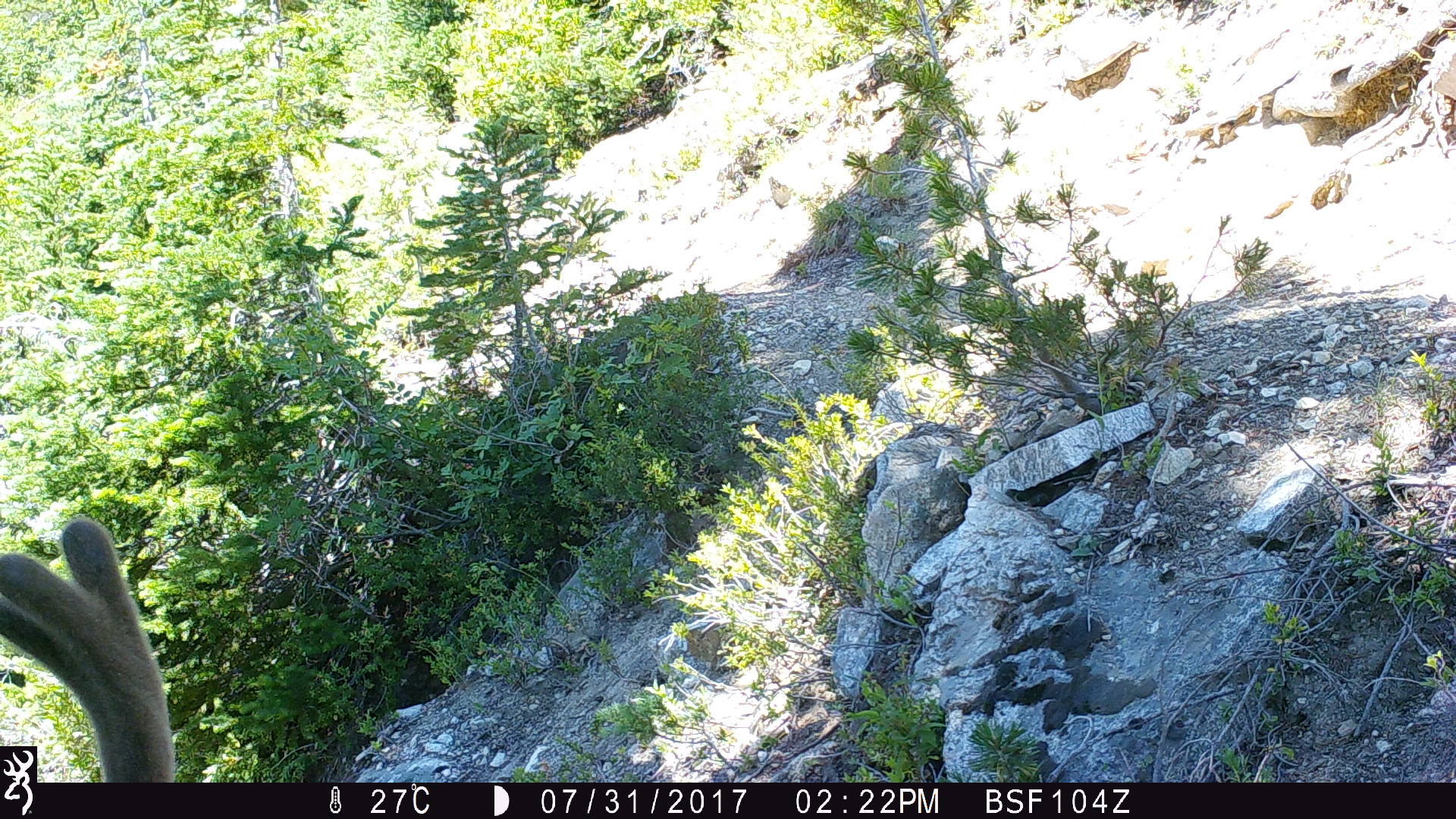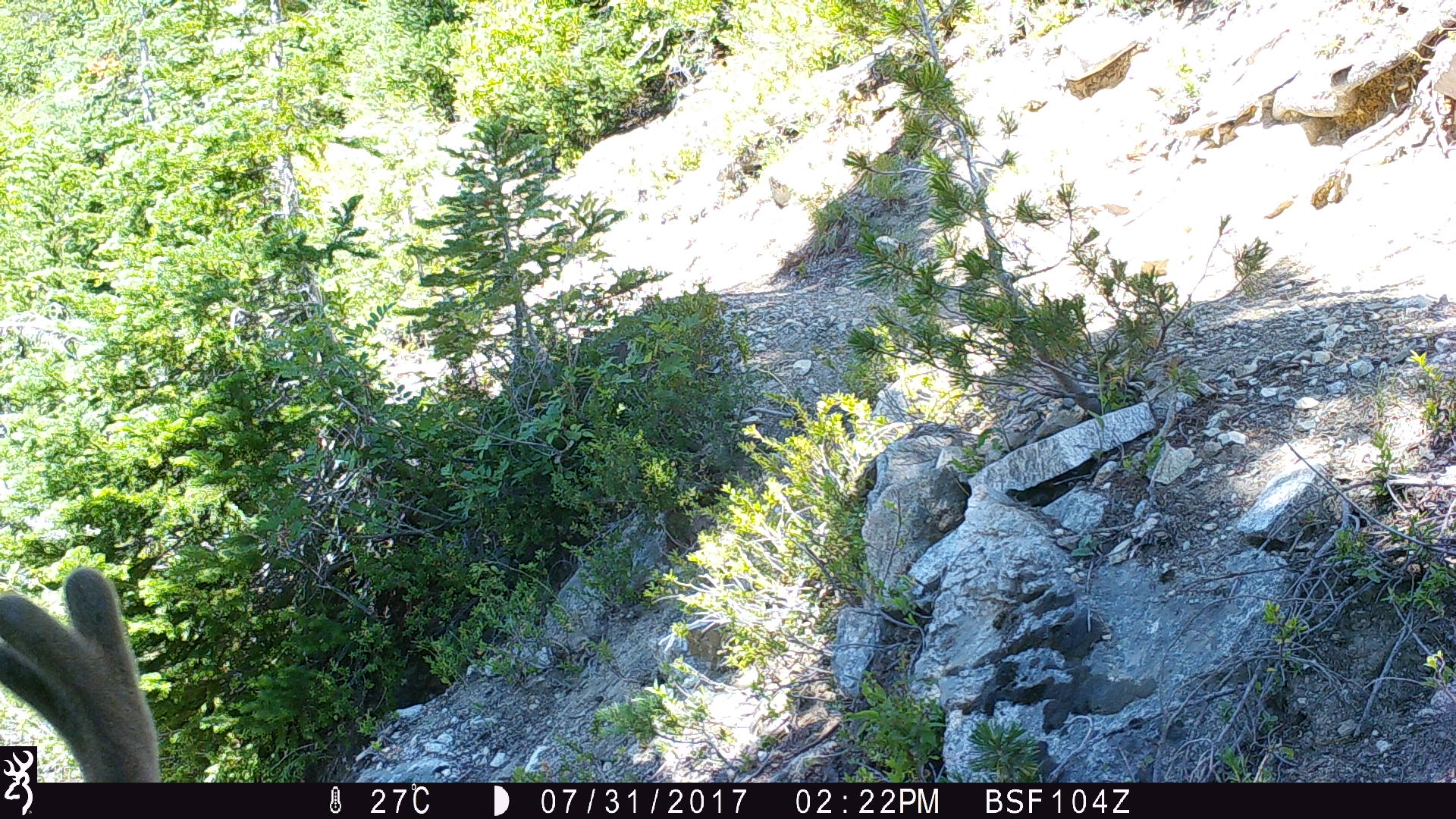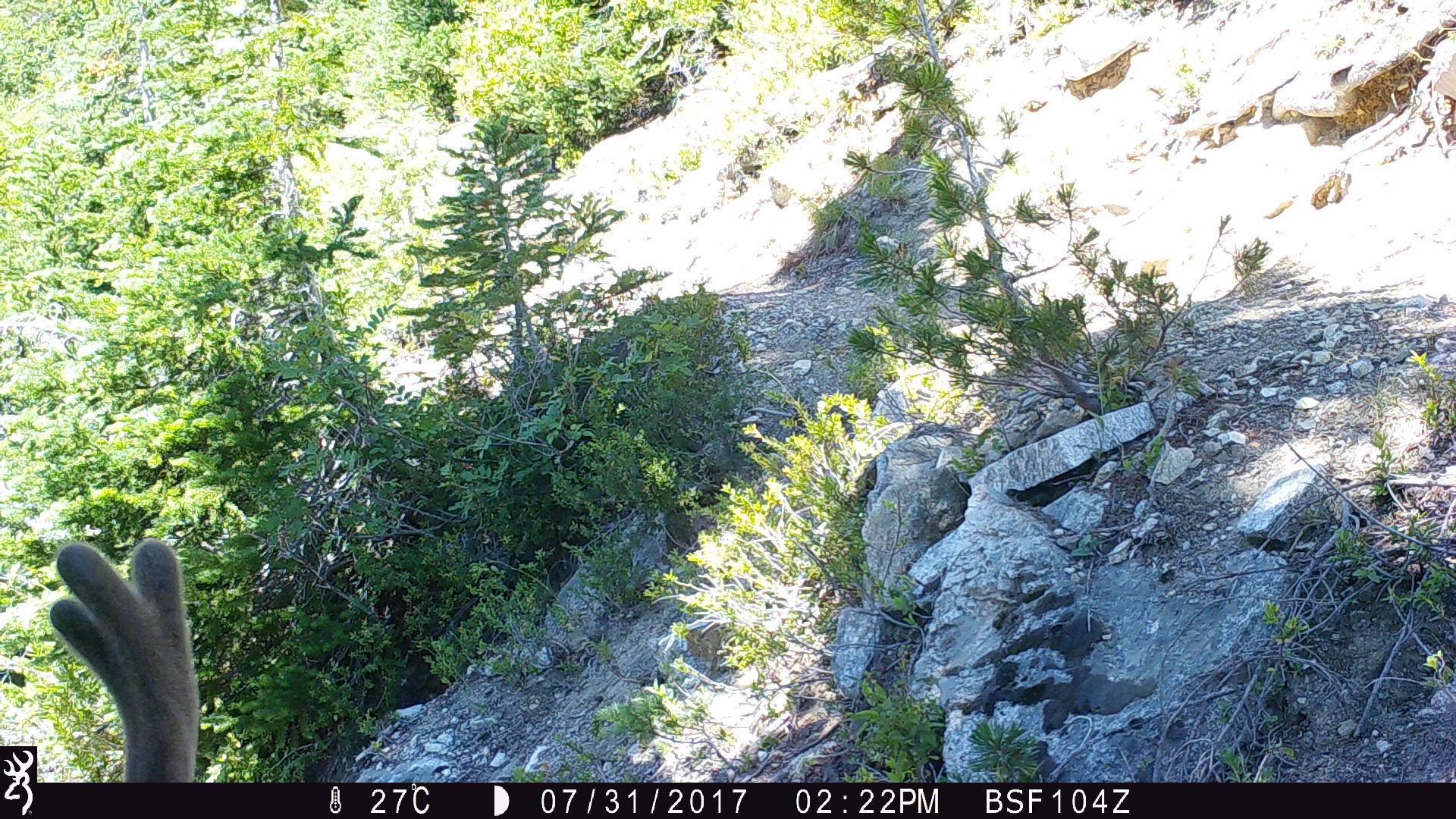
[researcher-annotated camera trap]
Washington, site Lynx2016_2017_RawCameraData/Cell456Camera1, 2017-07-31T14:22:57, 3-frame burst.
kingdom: Animalia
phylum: Chordata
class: Mammalia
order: Artiodactyla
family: Cervidae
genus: Odocoileus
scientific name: Odocoileus hemionus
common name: mule deer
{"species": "Odocoileus hemionus (mule deer)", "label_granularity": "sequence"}